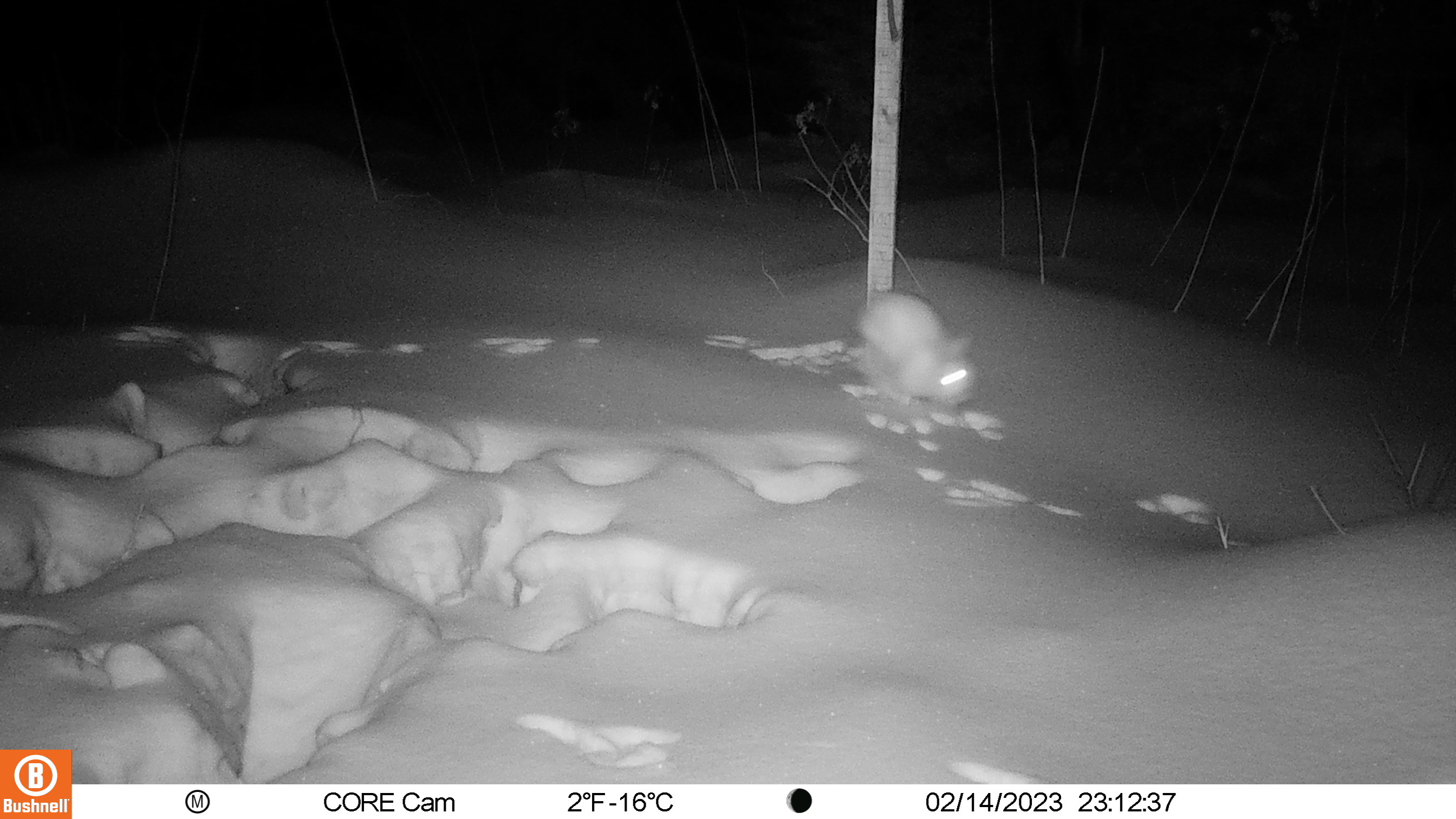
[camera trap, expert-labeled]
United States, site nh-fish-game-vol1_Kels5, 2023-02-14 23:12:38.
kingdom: Animalia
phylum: Chordata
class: Mammalia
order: Lagomorpha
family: Leporidae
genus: Lepus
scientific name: Lepus americanus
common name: snowshoe hare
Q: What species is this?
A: Snowshoe hare (Lepus americanus).